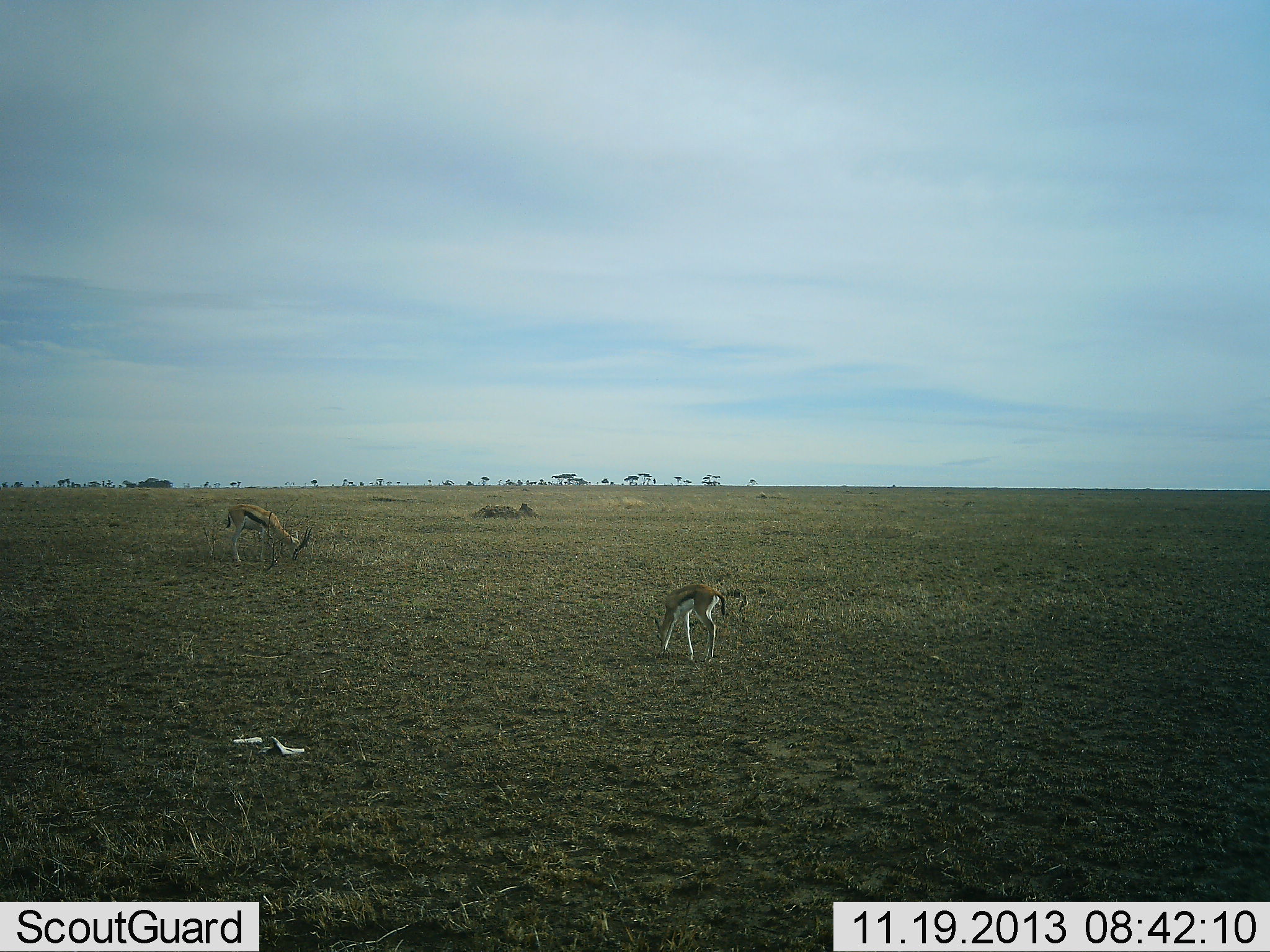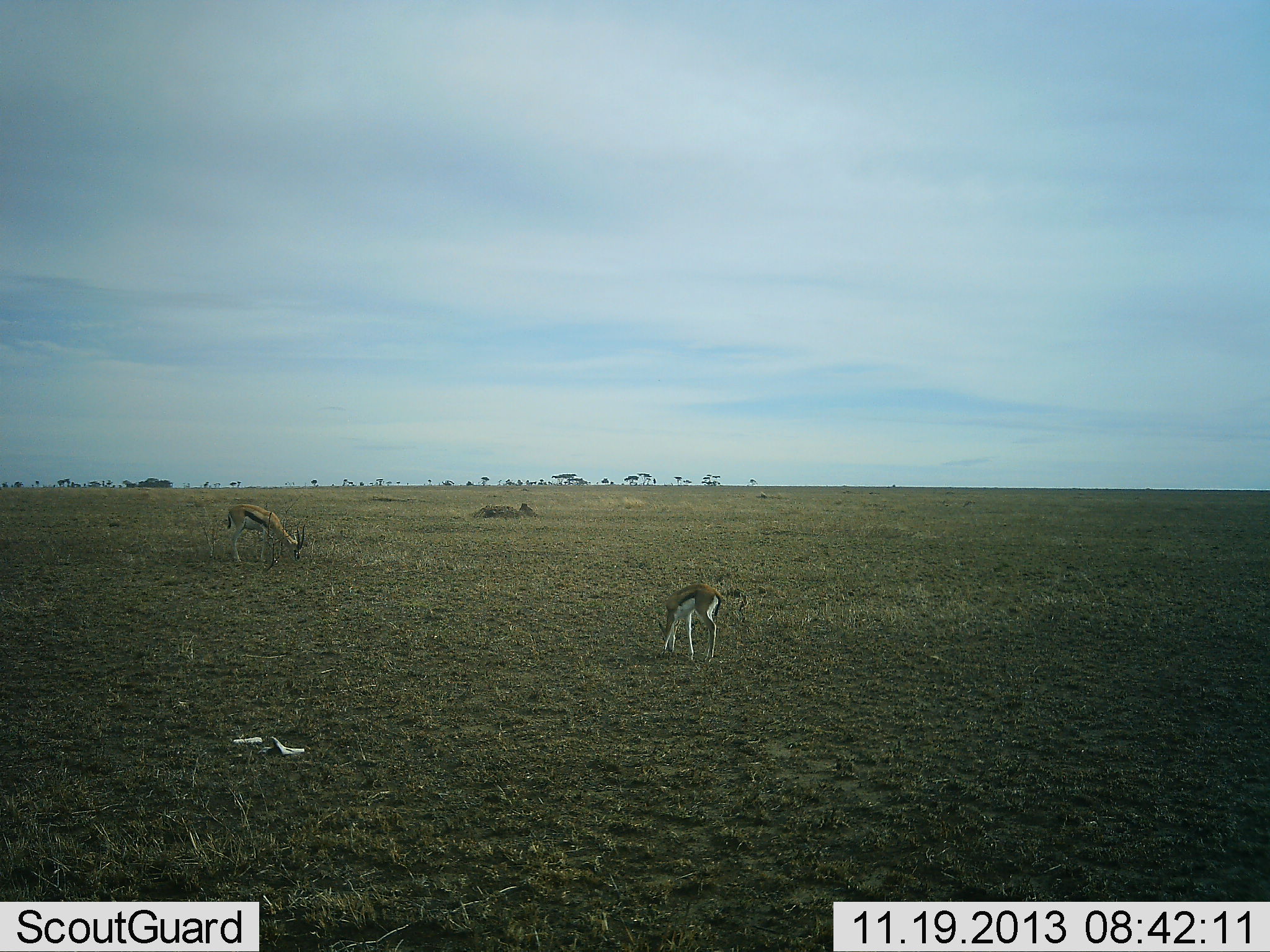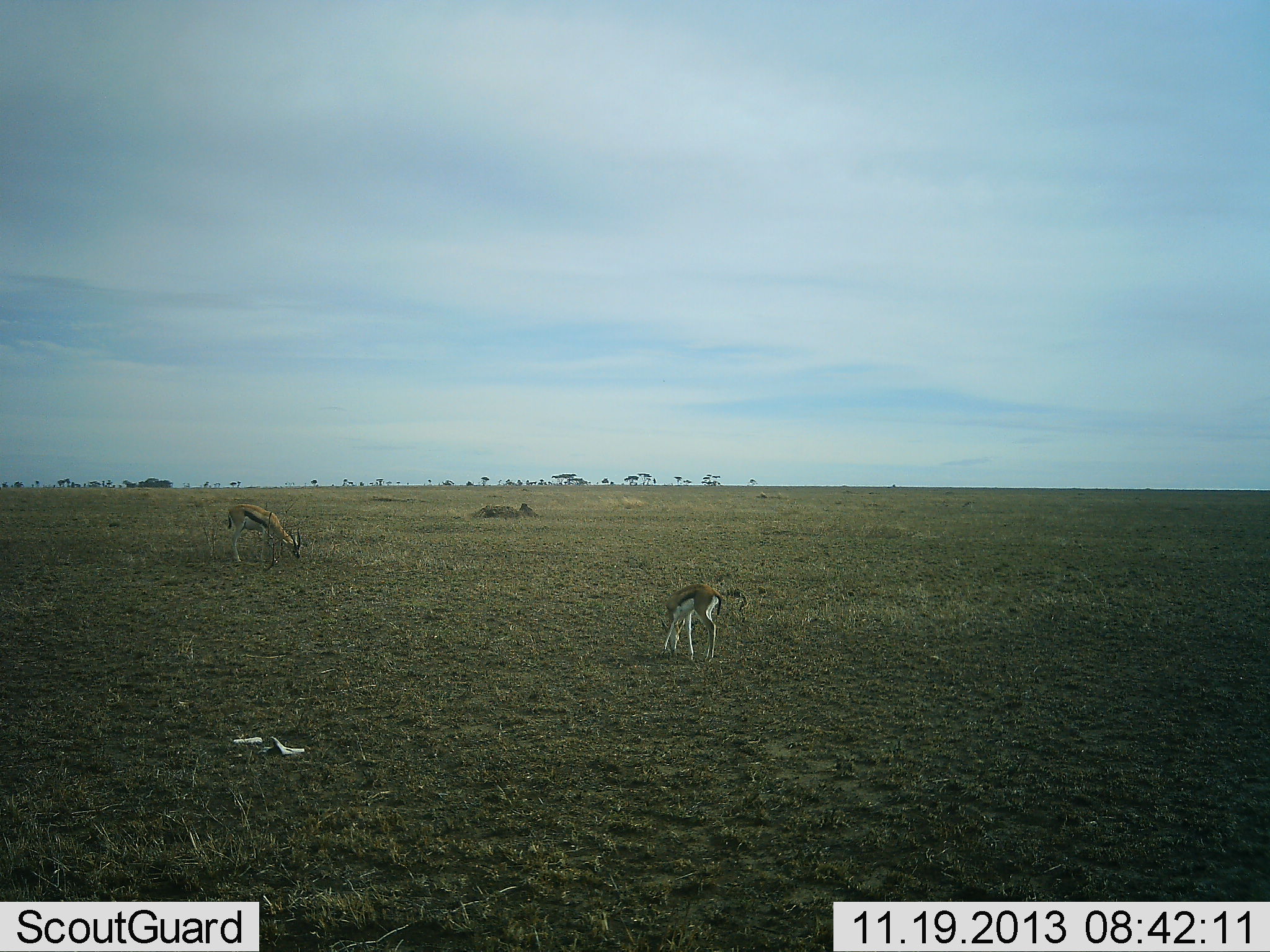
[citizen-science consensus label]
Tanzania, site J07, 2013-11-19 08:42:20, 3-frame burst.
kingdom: Animalia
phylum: Chordata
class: Mammalia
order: Artiodactyla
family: Bovidae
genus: Eudorcas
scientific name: Eudorcas thomsonii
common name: thomson's gazelle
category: gazellethomsons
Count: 2.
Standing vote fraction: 10%.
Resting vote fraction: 0%.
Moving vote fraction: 0%.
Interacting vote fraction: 0%.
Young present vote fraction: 20%.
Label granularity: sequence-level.